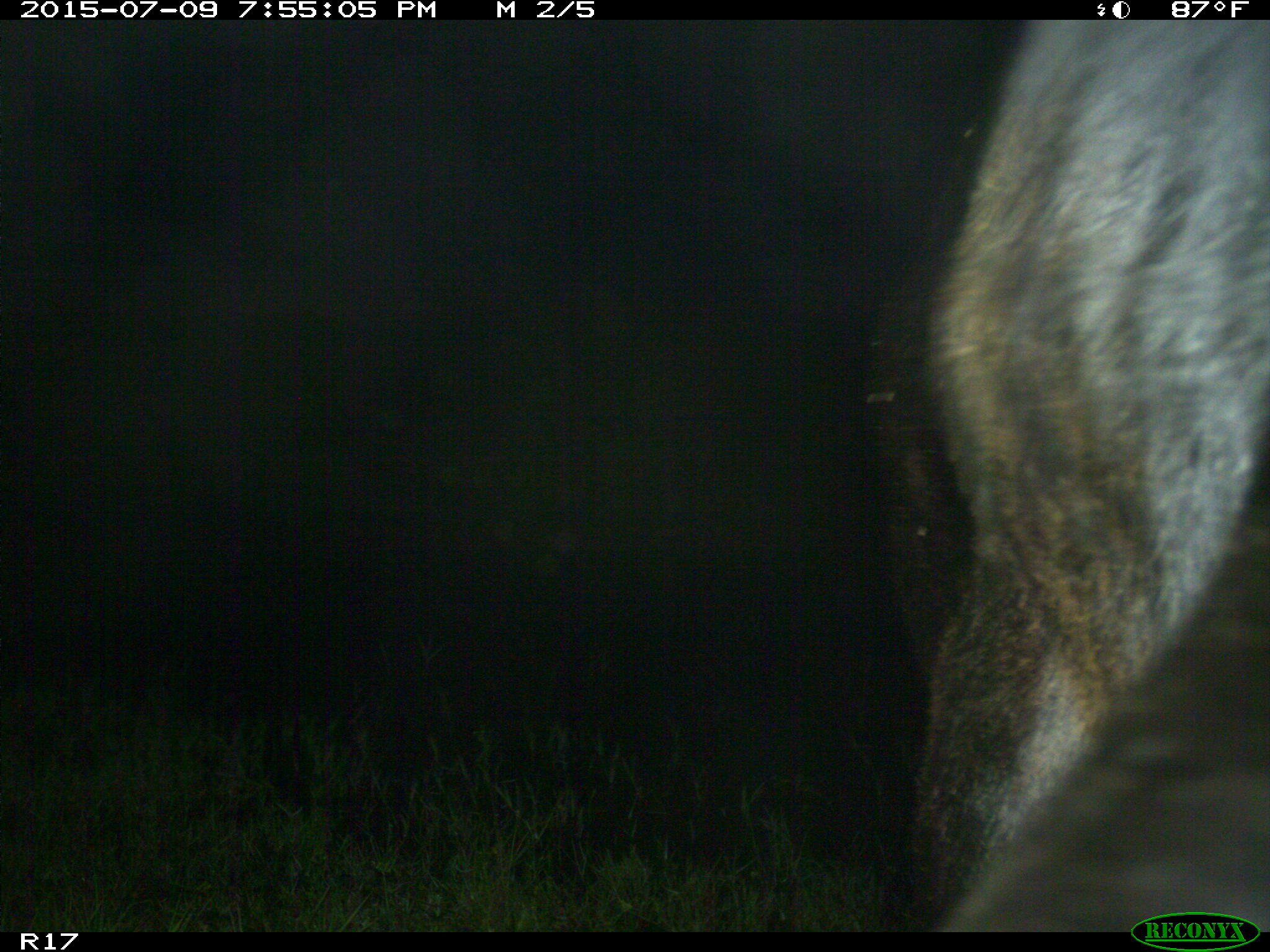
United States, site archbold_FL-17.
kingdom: Animalia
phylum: Chordata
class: Mammalia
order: Artiodactyla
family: Bovidae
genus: Bos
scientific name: Bos taurus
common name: domestic cow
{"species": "Bos taurus (domestic cow)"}